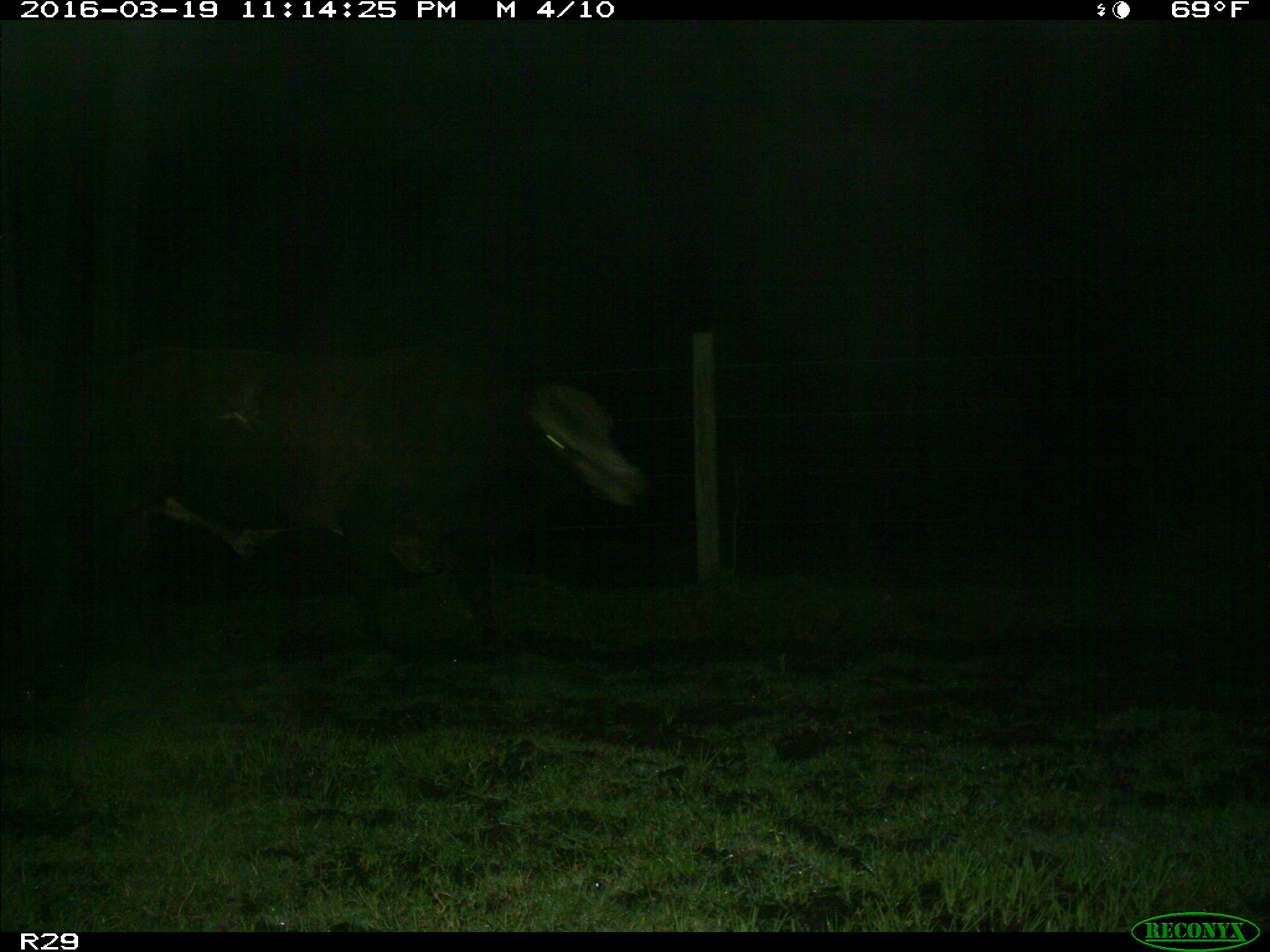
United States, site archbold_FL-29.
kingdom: Animalia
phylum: Chordata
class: Mammalia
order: Artiodactyla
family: Bovidae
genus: Bos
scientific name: Bos taurus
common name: domestic cow